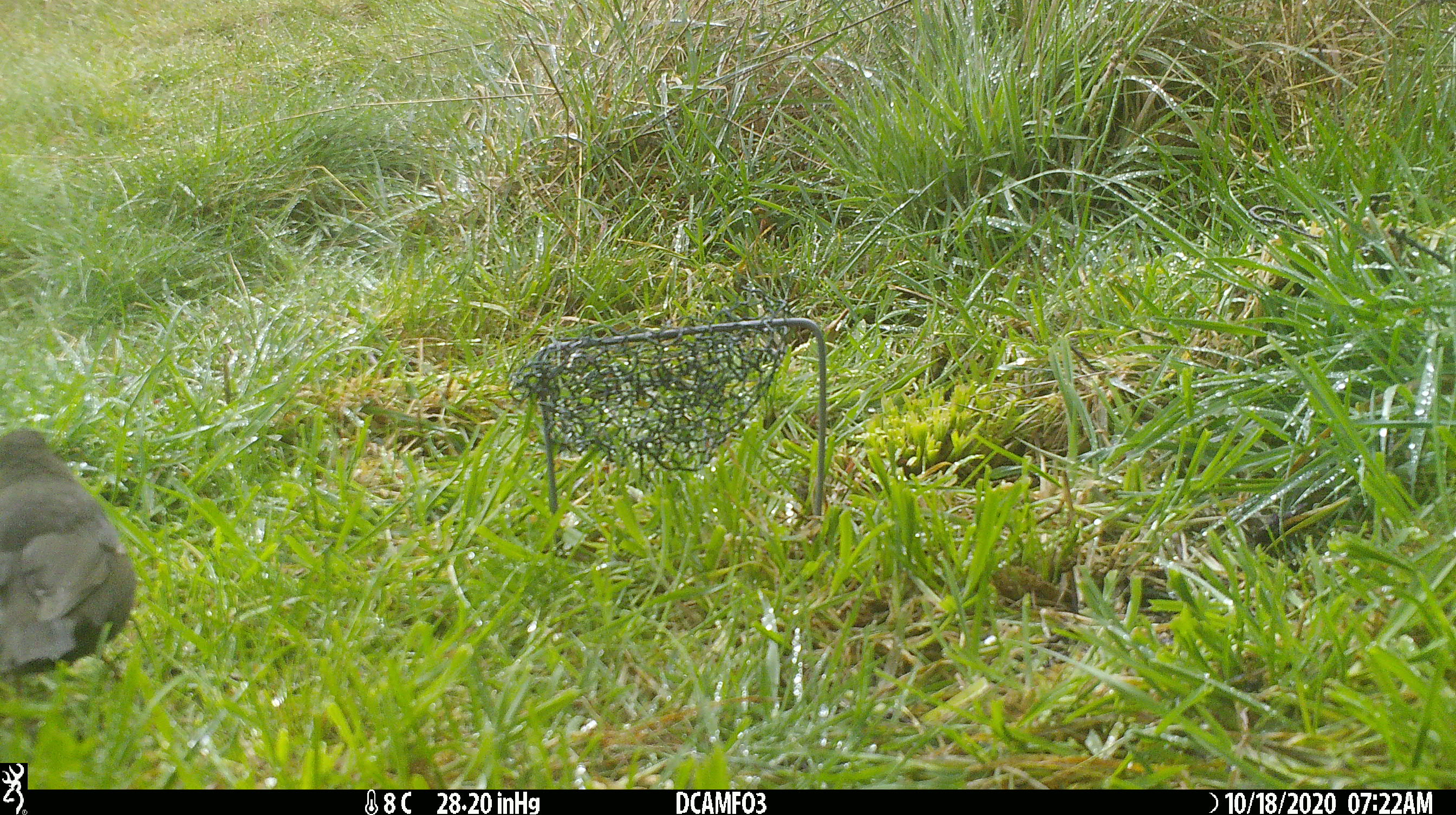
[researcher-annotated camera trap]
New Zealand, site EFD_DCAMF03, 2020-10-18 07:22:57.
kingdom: Animalia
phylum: Chordata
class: Aves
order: Passeriformes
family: Turdidae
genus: Turdus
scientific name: Turdus merula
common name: eurasian blackbird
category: blackbird